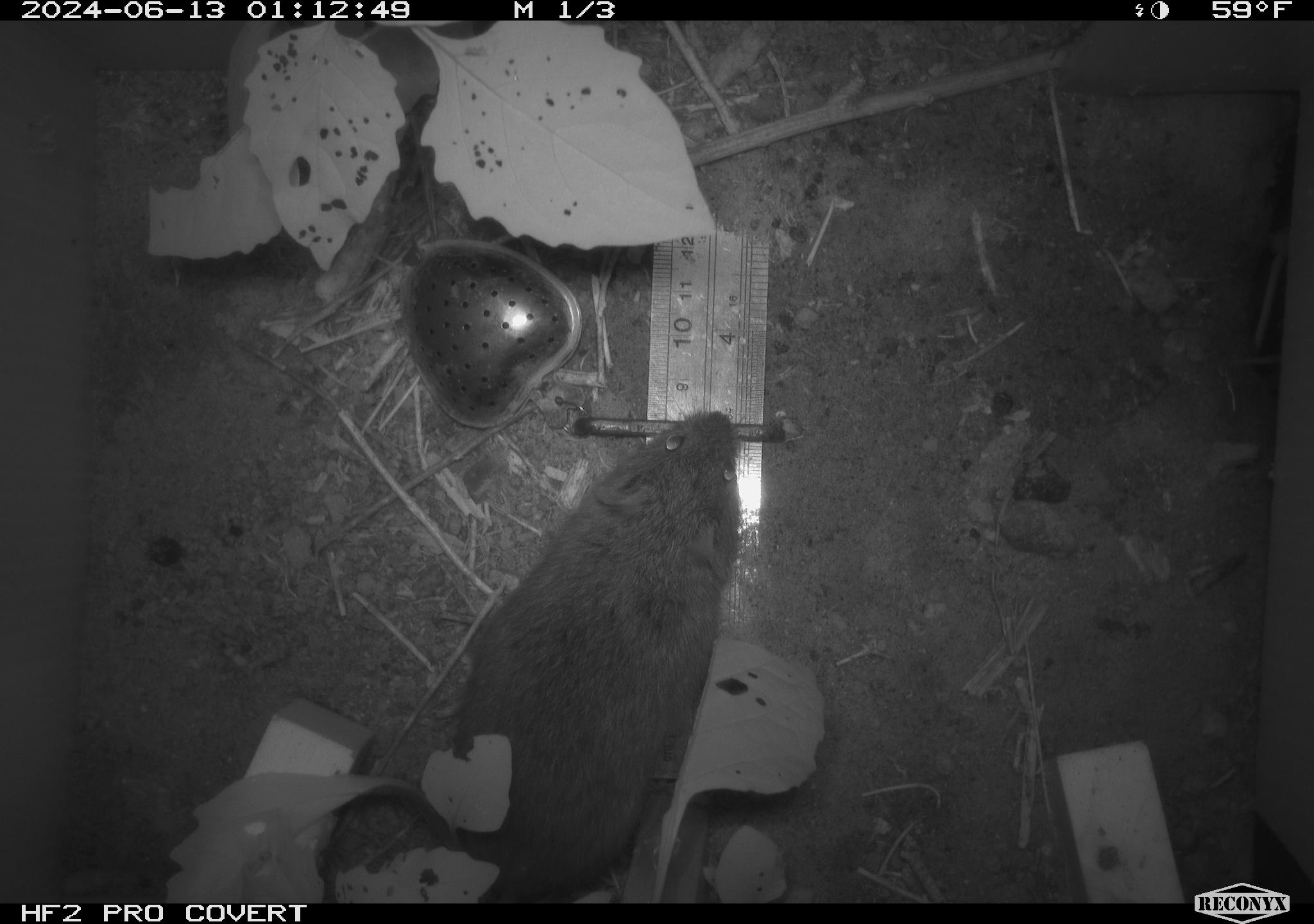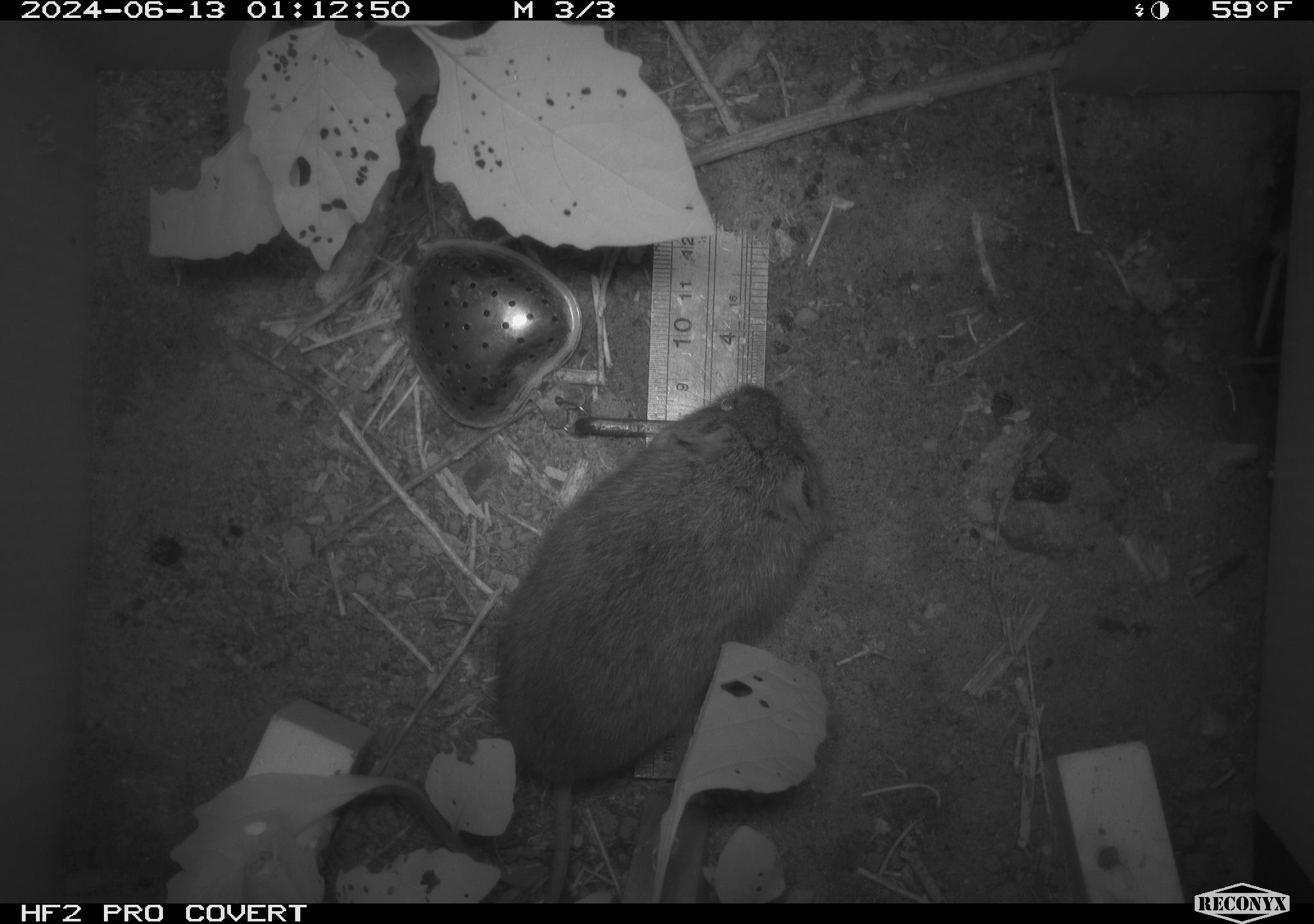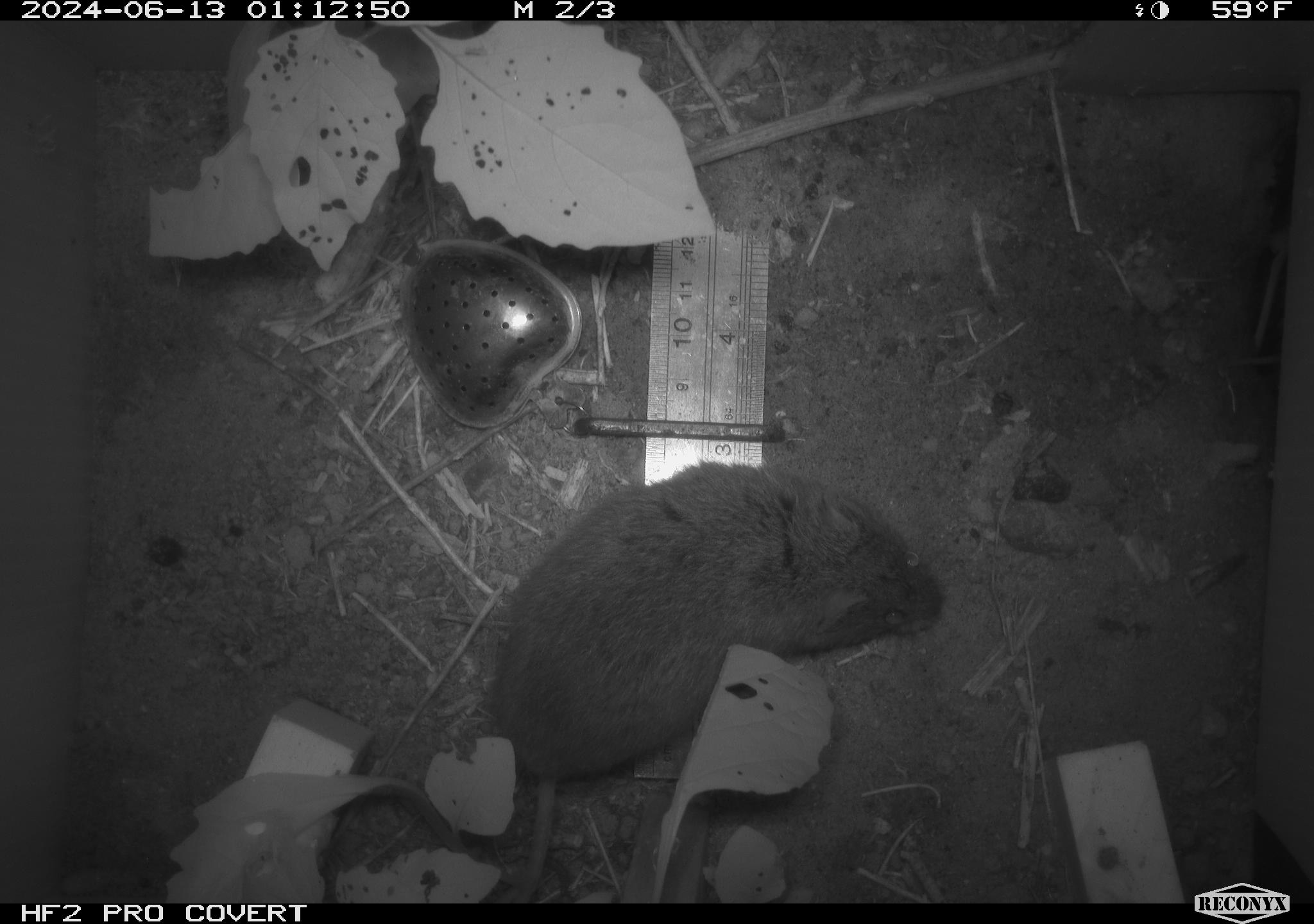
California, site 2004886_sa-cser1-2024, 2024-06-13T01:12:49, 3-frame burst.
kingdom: Animalia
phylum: Chordata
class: Mammalia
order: Rodentia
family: Cricetidae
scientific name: Cricetidae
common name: hamsters, voles, lemmings, and allies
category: cricetidae family